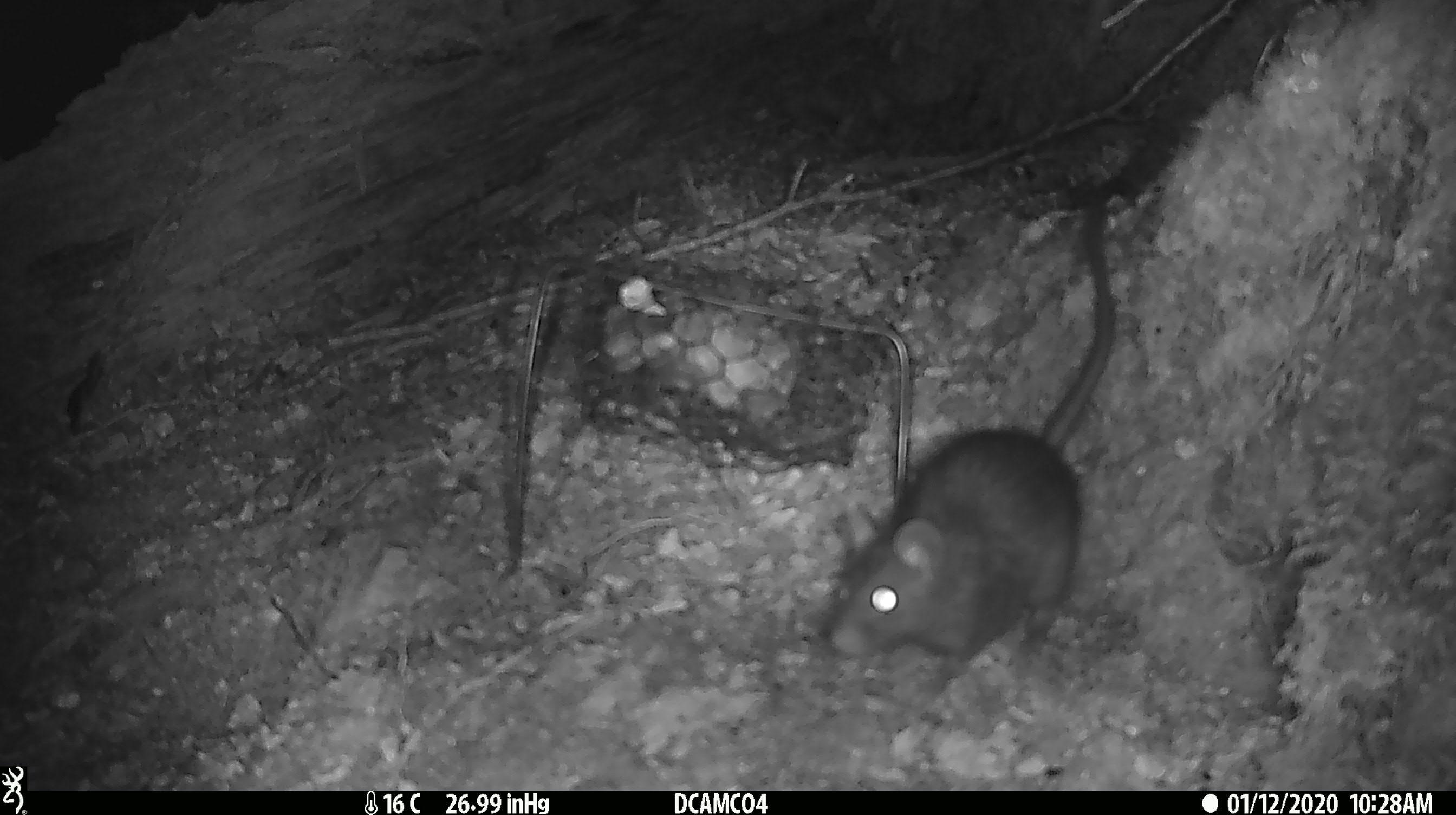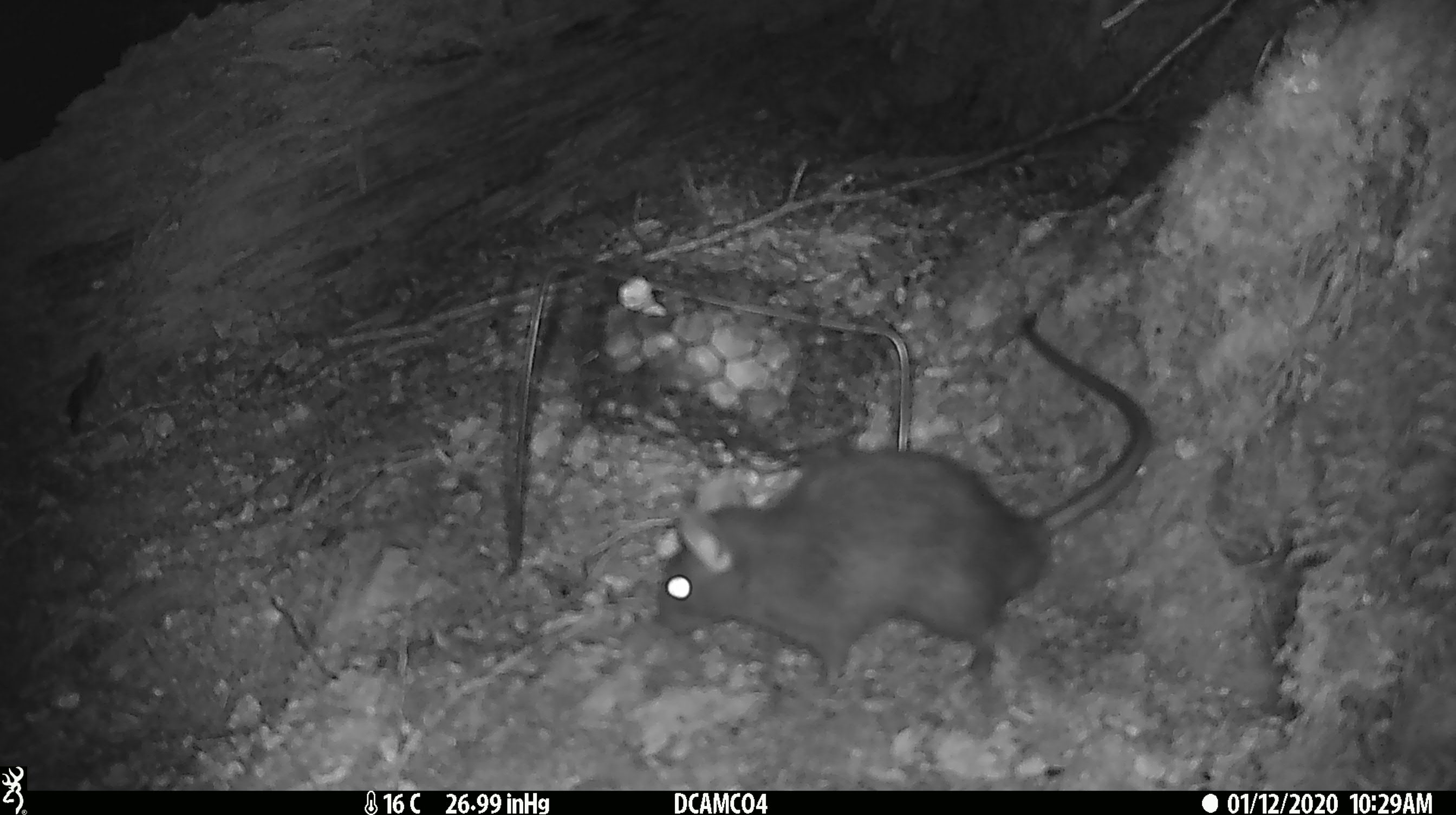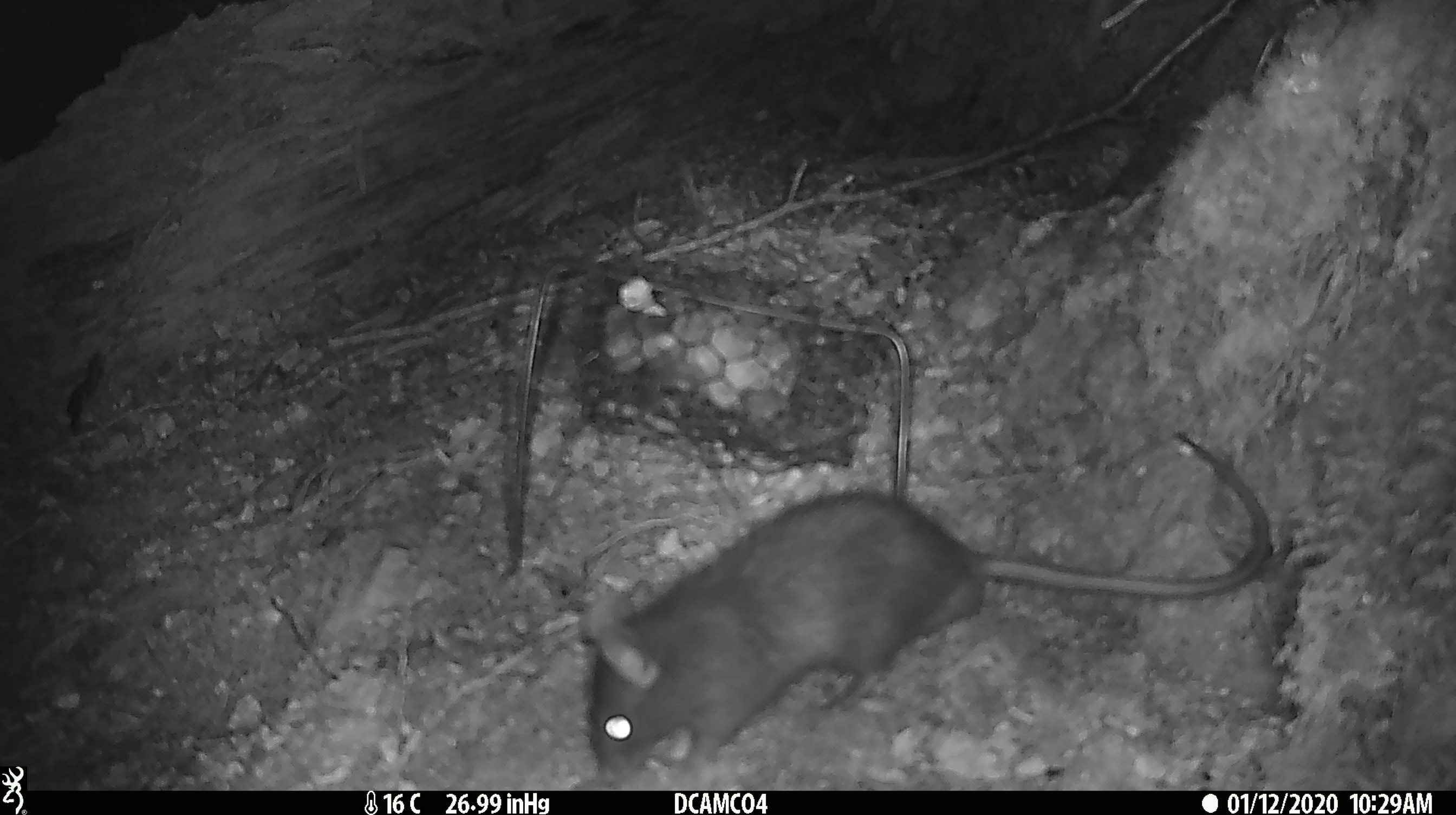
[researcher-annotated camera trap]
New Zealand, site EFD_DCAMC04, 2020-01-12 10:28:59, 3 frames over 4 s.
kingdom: Animalia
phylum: Chordata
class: Mammalia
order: Rodentia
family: Muridae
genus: Rattus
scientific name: Rattus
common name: rat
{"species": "rat (Rattus)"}